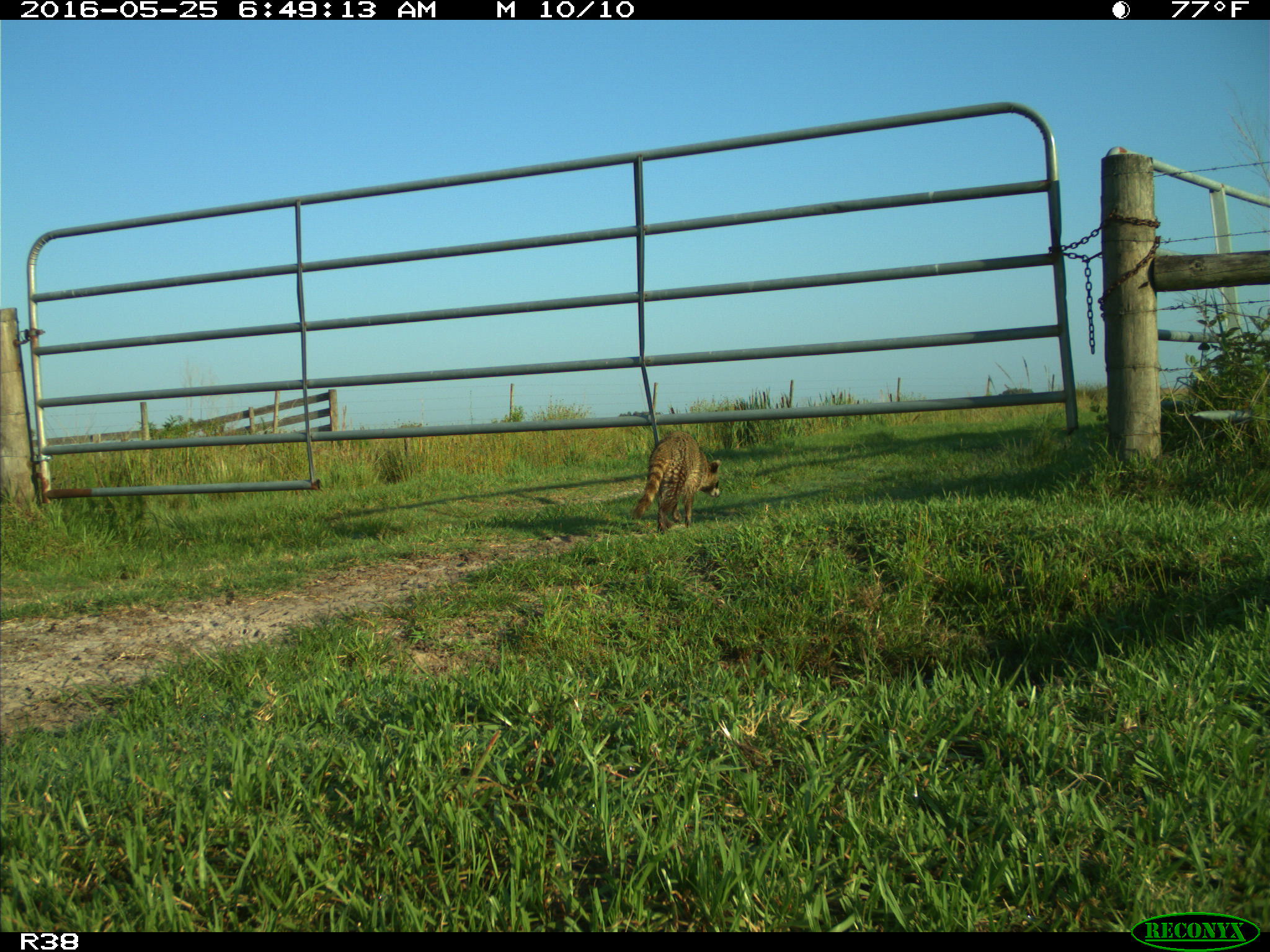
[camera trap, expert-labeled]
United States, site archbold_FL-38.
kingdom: Animalia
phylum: Chordata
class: Mammalia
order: Carnivora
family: Procyonidae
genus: Procyon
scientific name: Procyon lotor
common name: common raccoon